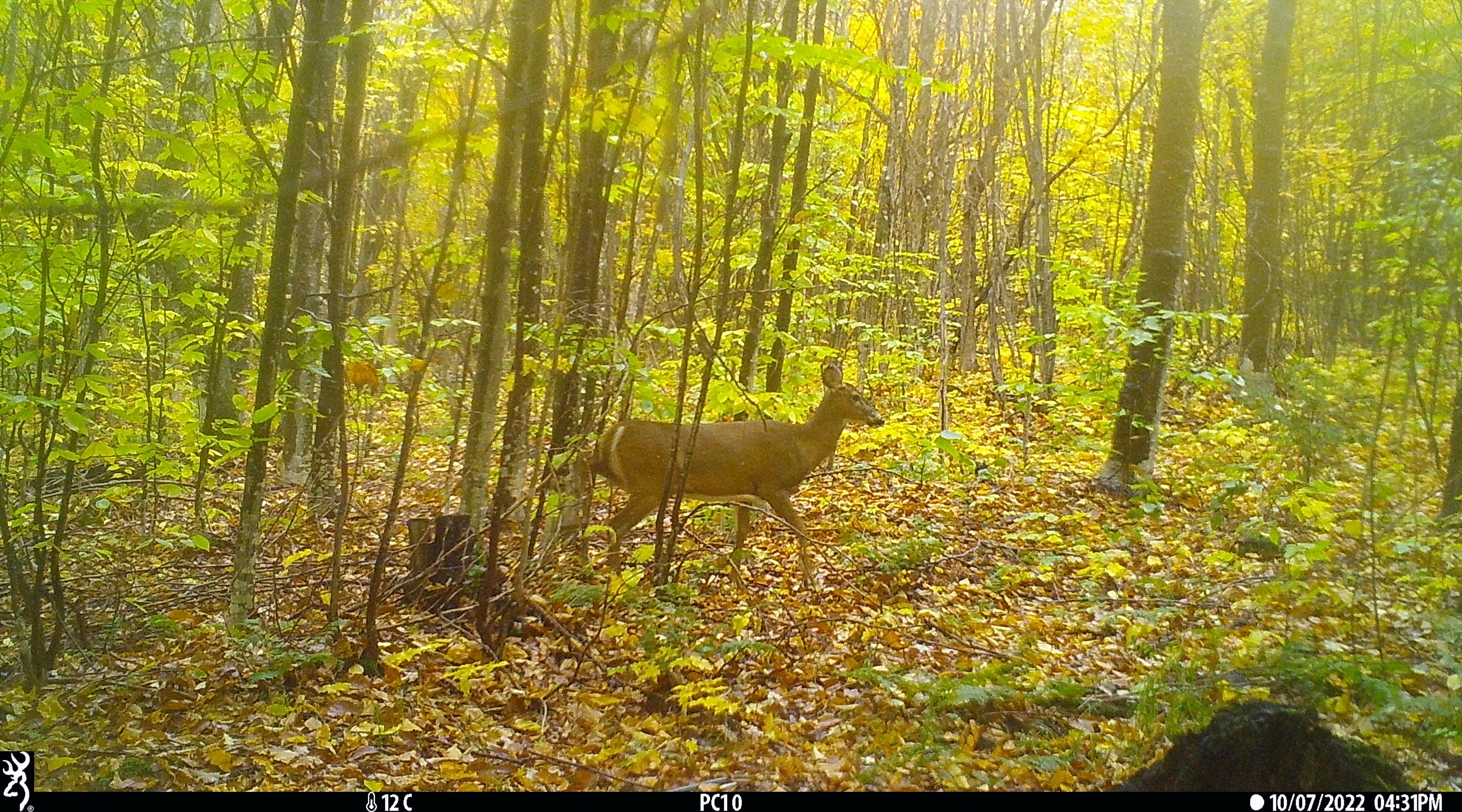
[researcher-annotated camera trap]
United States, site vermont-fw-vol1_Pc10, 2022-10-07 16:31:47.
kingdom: Animalia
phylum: Chordata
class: Mammalia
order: Artiodactyla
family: Cervidae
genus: Odocoileus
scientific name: Odocoileus virginianus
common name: white-tailed deer